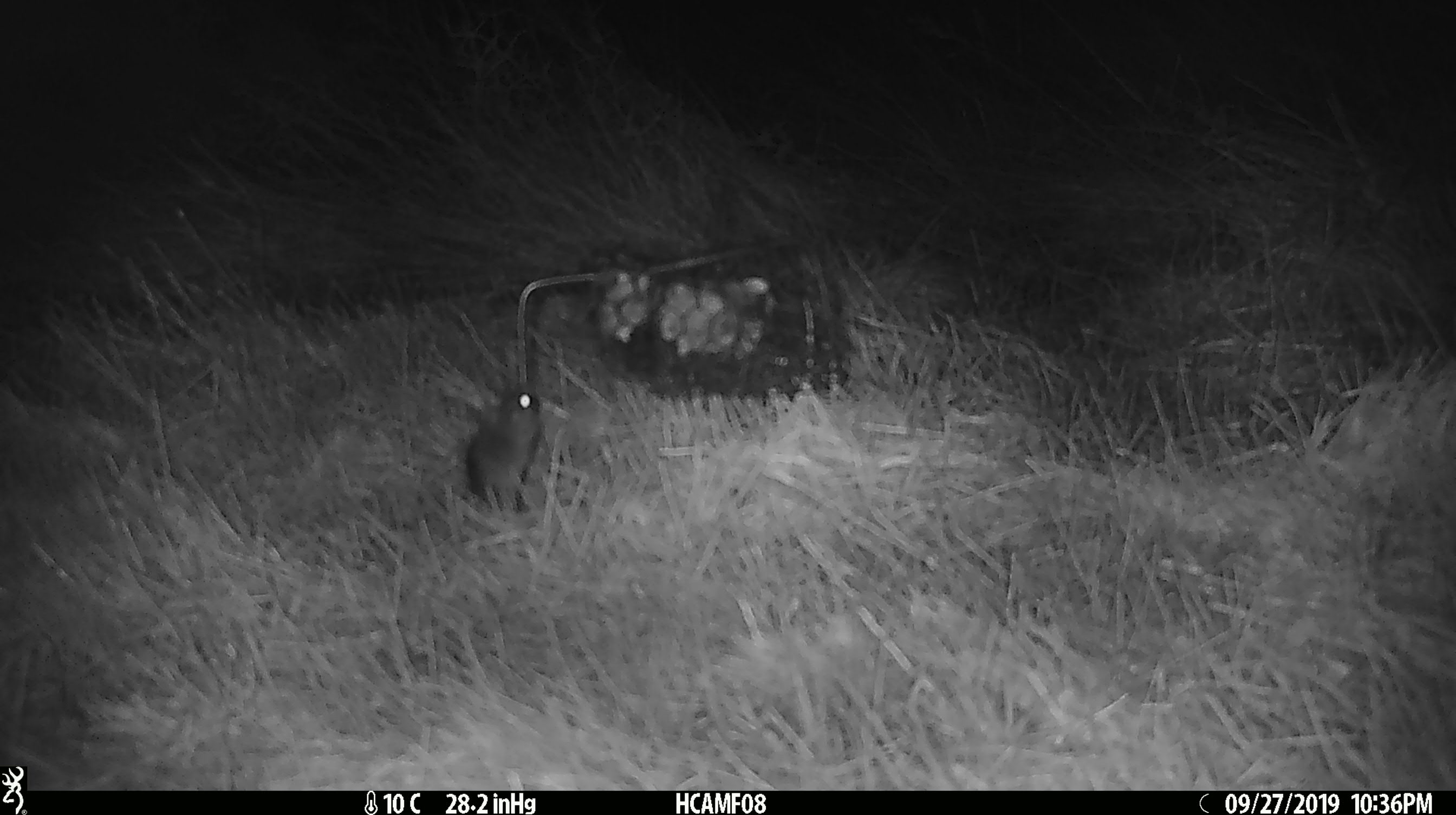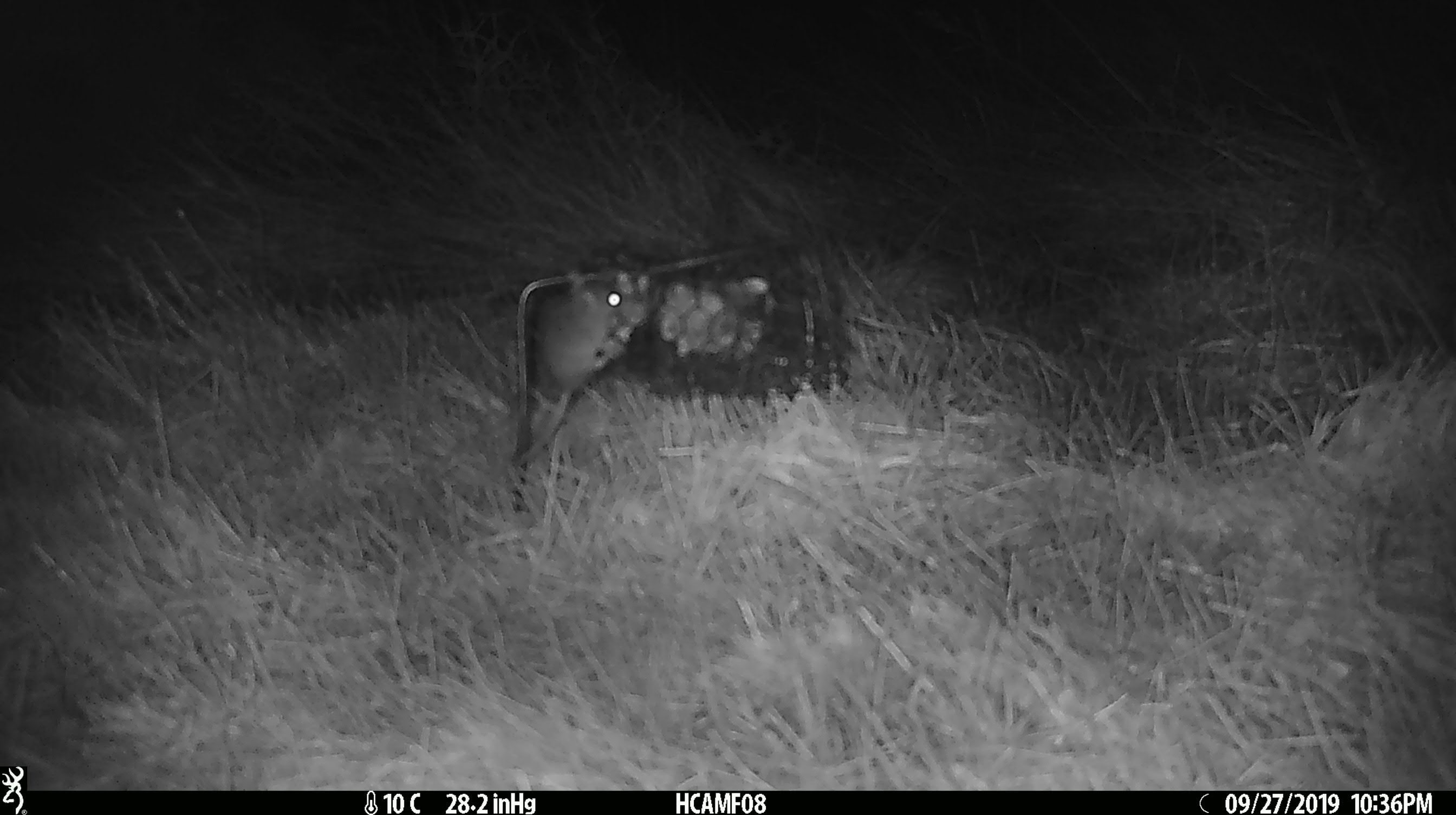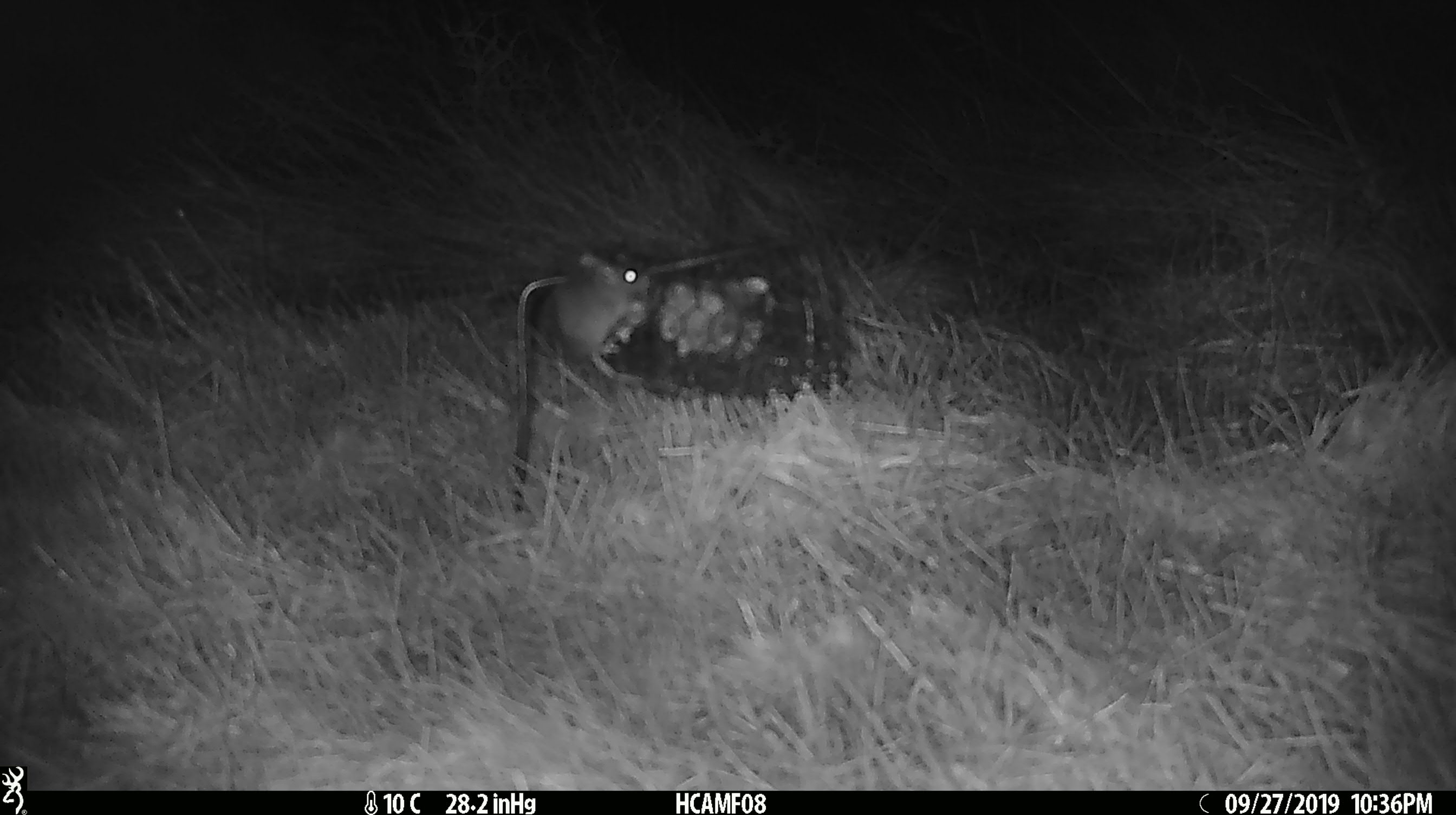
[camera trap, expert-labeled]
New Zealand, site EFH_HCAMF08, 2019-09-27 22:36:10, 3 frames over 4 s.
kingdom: Animalia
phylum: Chordata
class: Mammalia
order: Rodentia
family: Muridae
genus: Mus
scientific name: Mus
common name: mouse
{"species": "mouse (Mus)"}